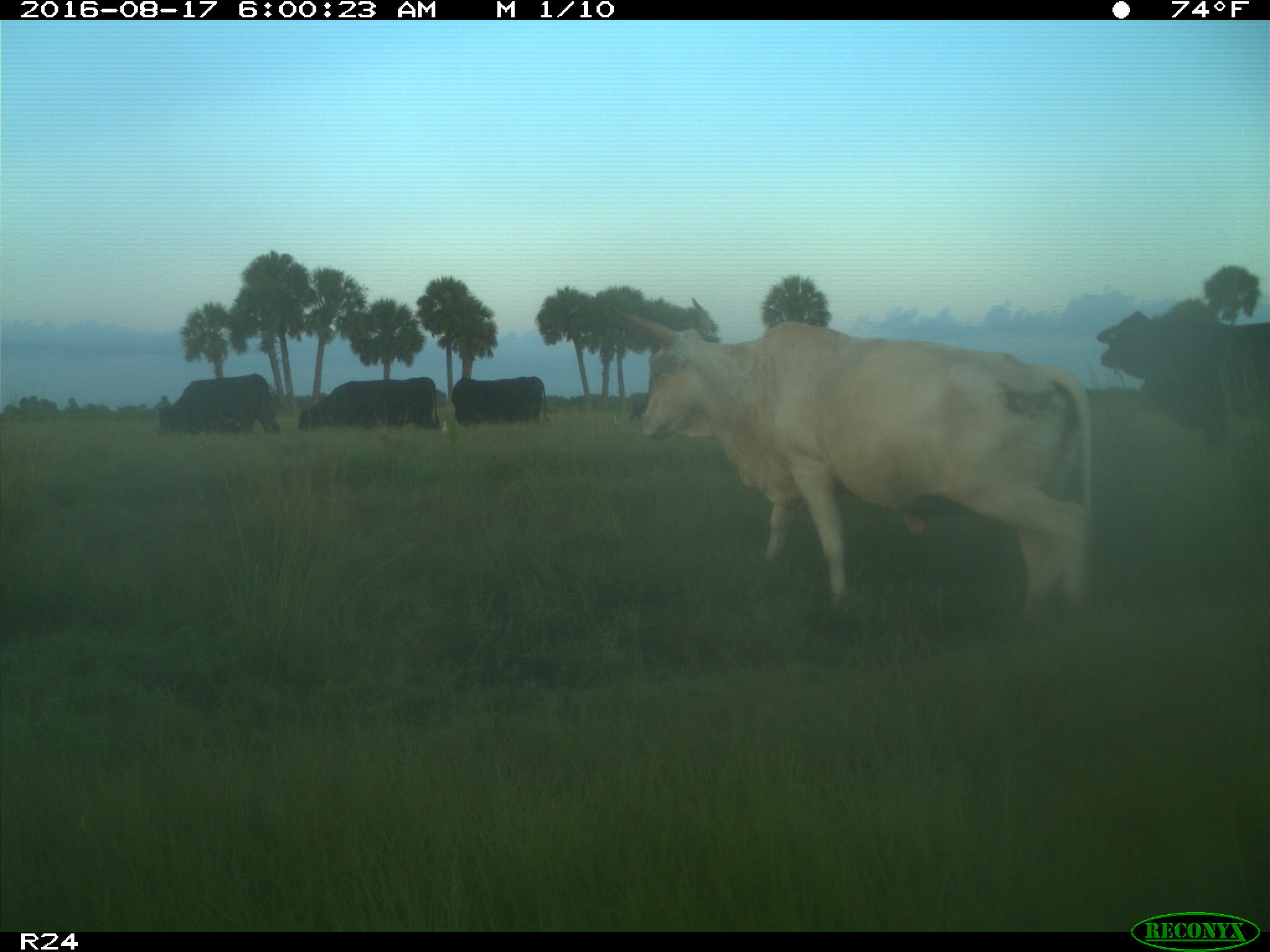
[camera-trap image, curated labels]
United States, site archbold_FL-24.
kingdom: Animalia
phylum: Chordata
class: Mammalia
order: Artiodactyla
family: Bovidae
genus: Bos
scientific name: Bos taurus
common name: domestic cow